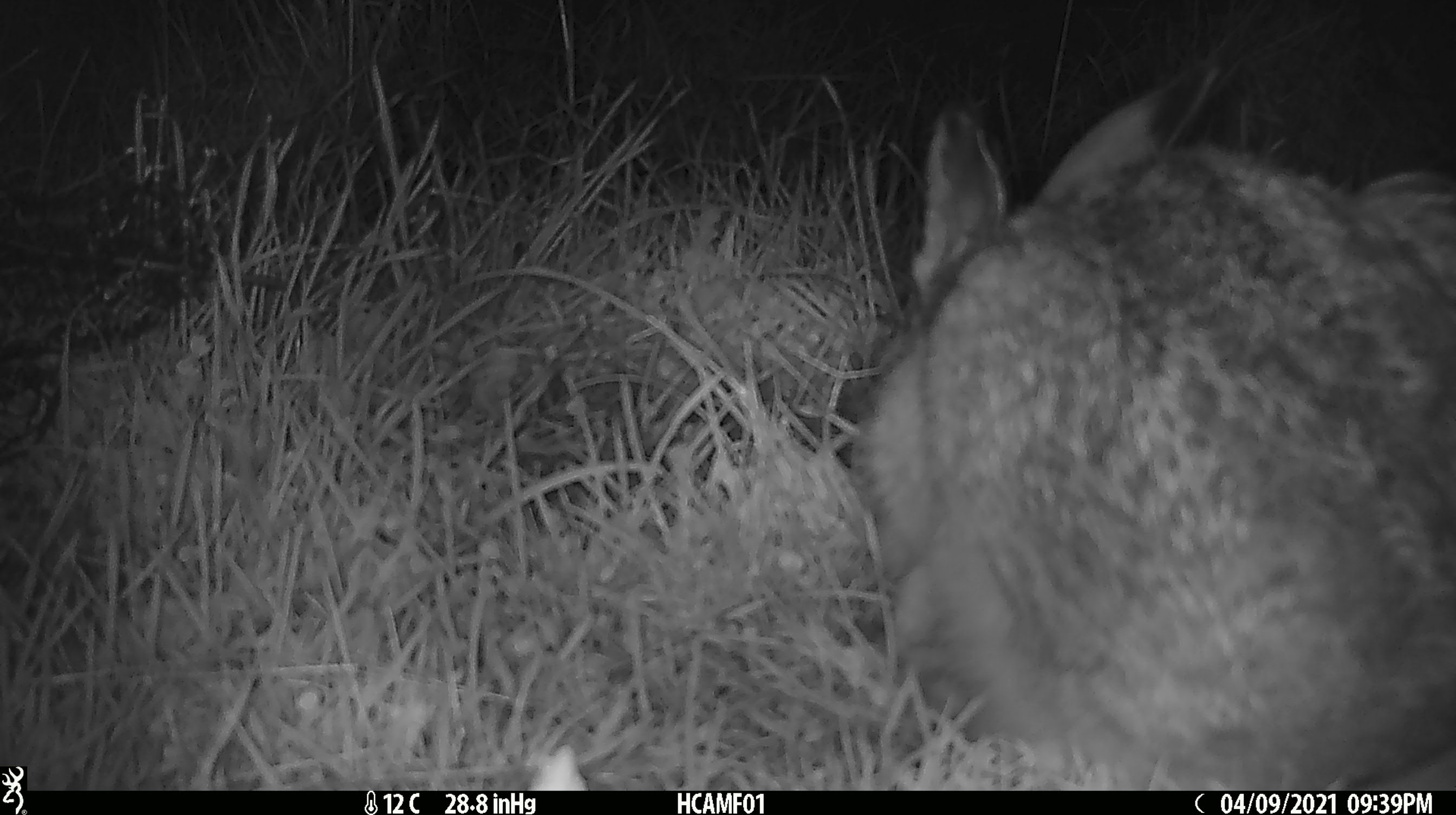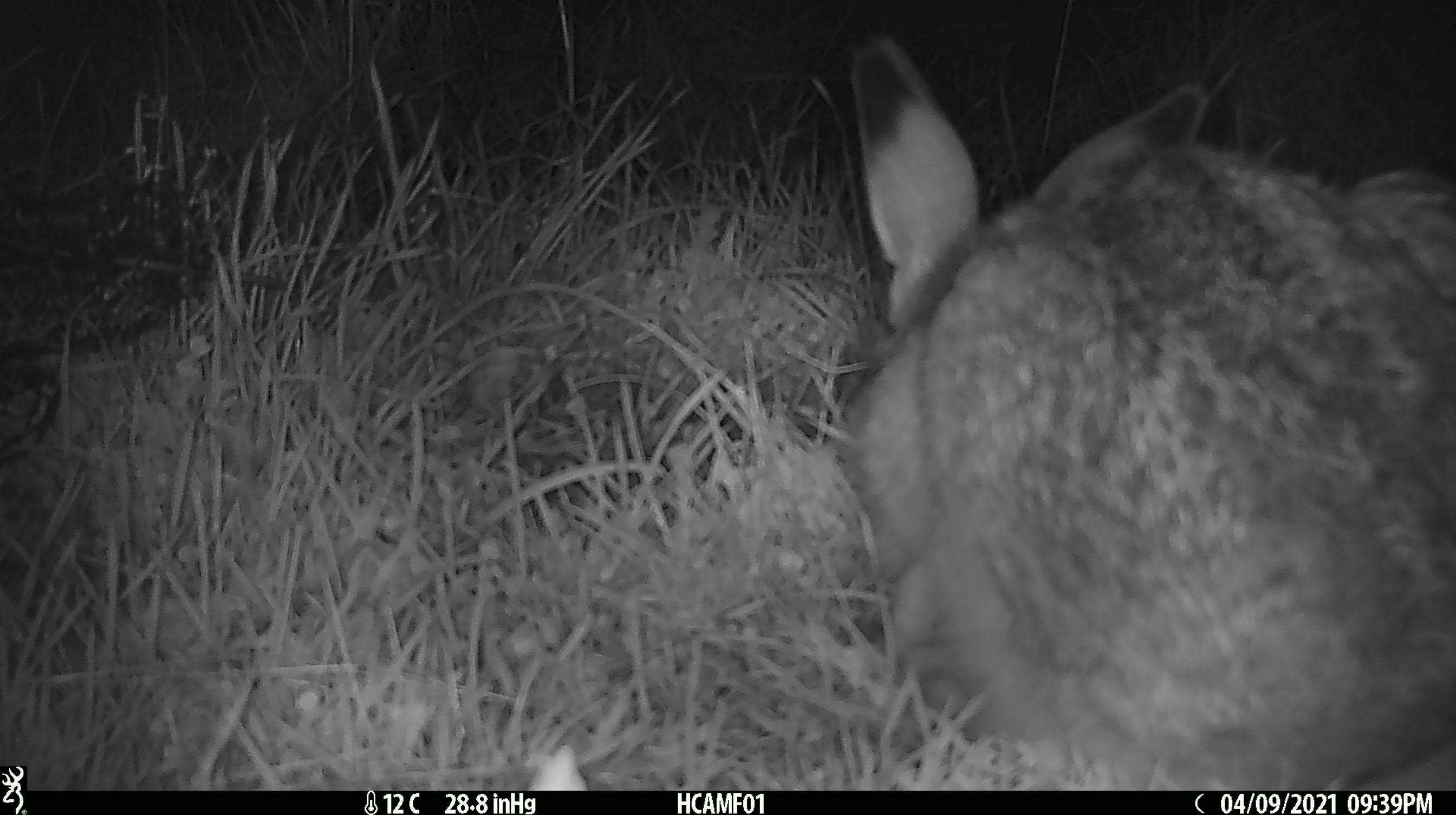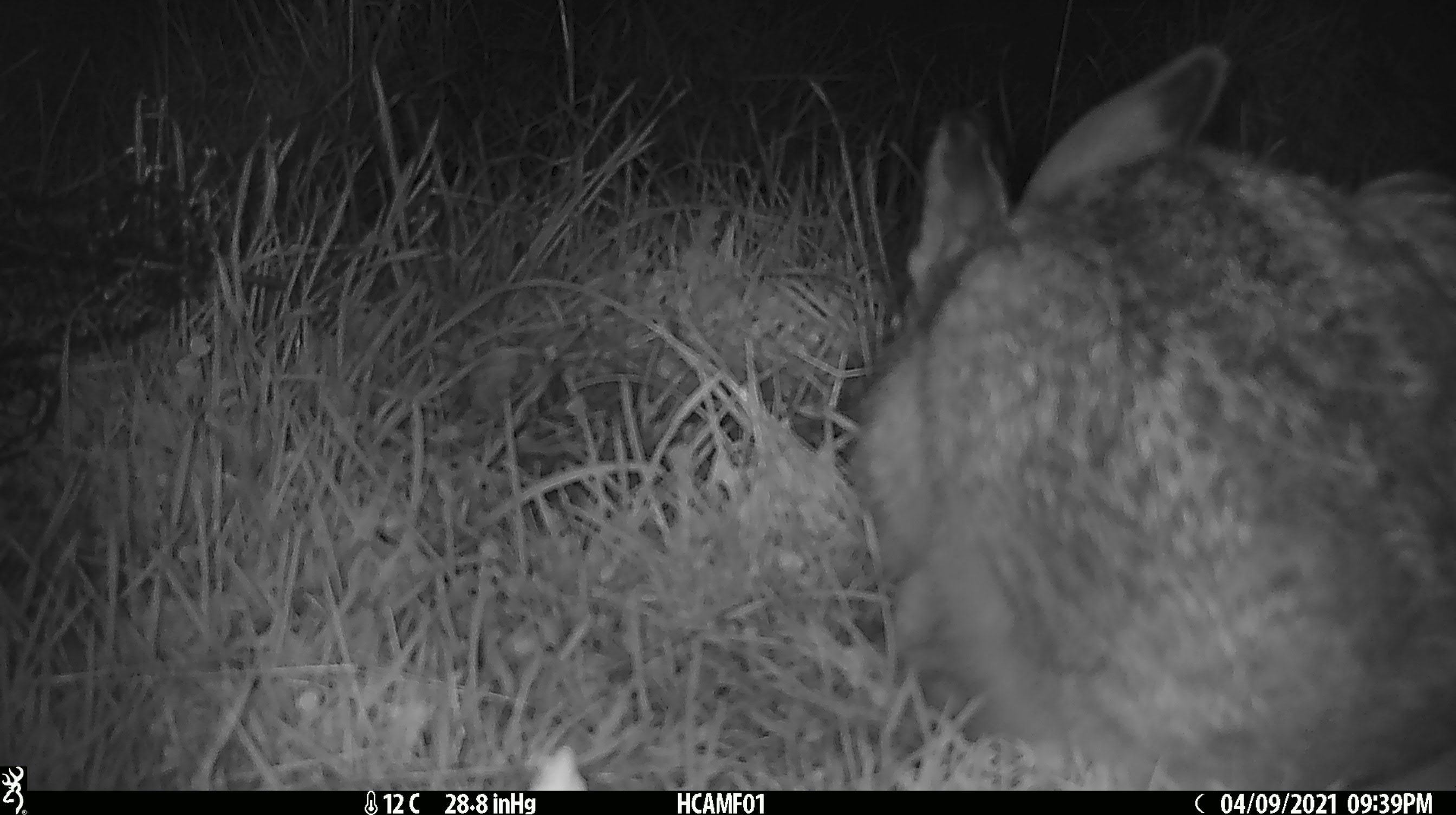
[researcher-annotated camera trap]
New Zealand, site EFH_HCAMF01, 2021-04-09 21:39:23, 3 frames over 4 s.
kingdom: Animalia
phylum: Chordata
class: Mammalia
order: Lagomorpha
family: Leporidae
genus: Lepus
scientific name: Lepus europaeus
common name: brown hare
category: hare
Hare (brown hare) (Lepus europaeus).